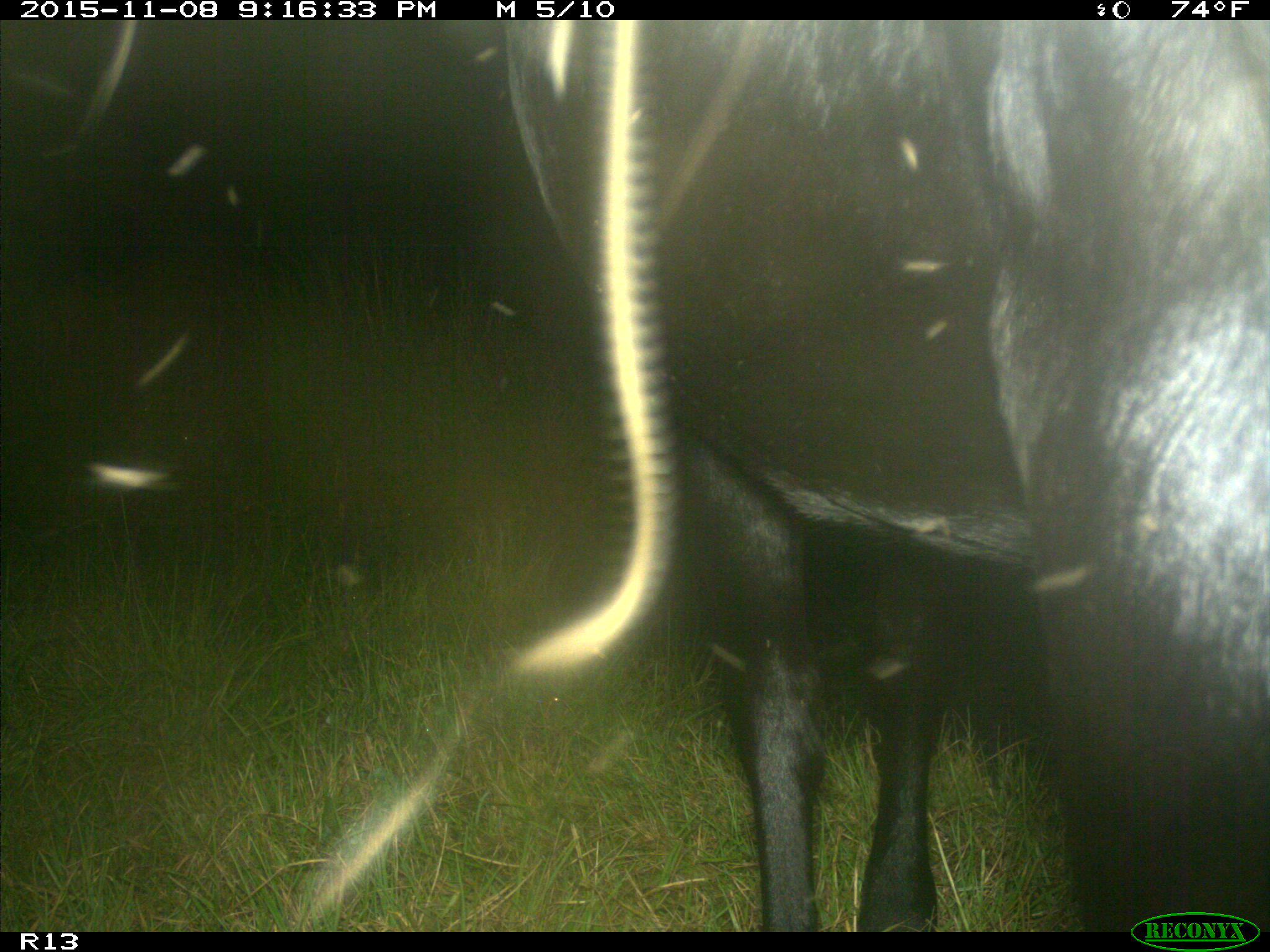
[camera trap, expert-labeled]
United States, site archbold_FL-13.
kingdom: Animalia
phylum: Chordata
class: Mammalia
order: Artiodactyla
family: Bovidae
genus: Bos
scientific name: Bos taurus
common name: domestic cow